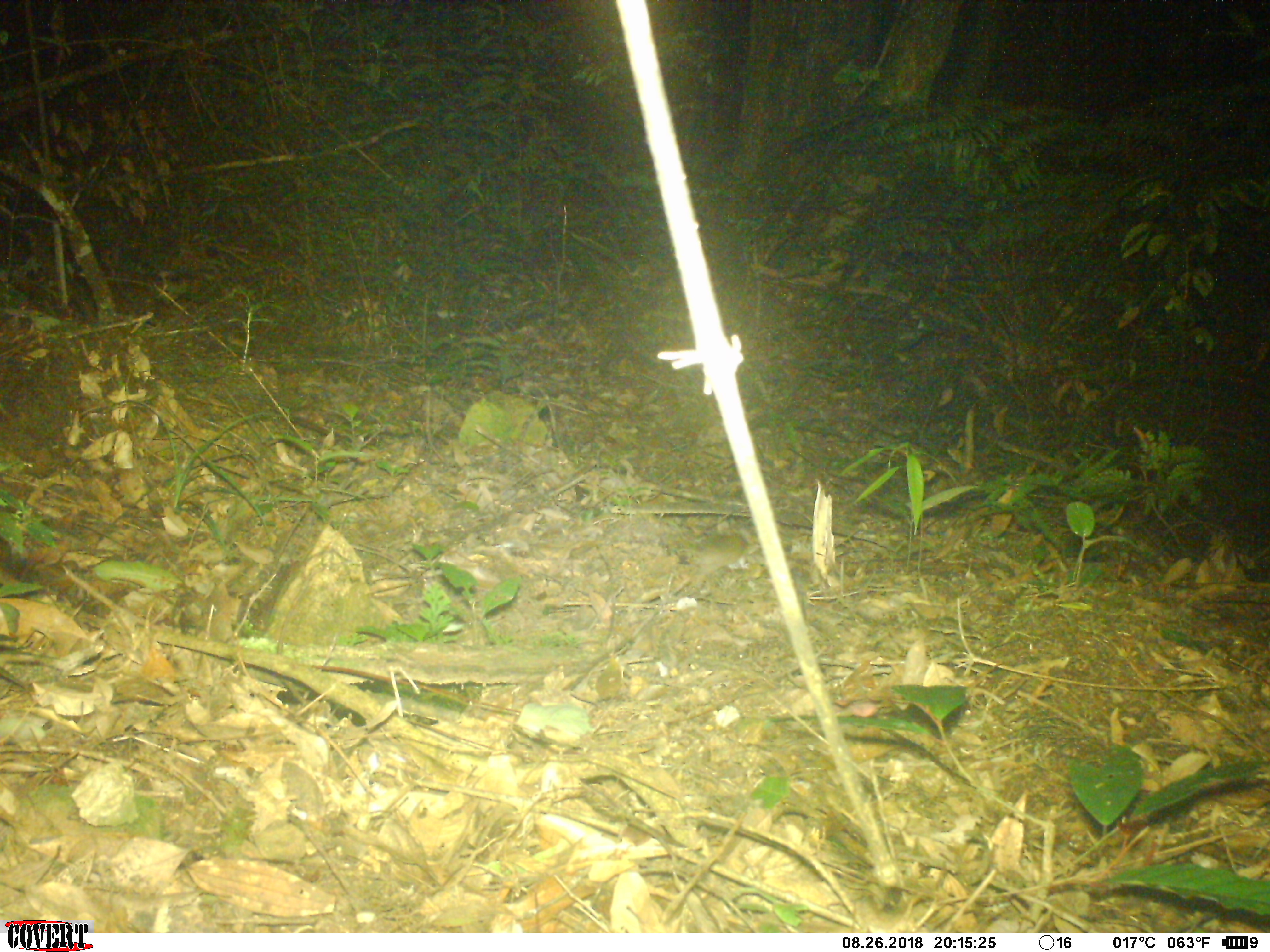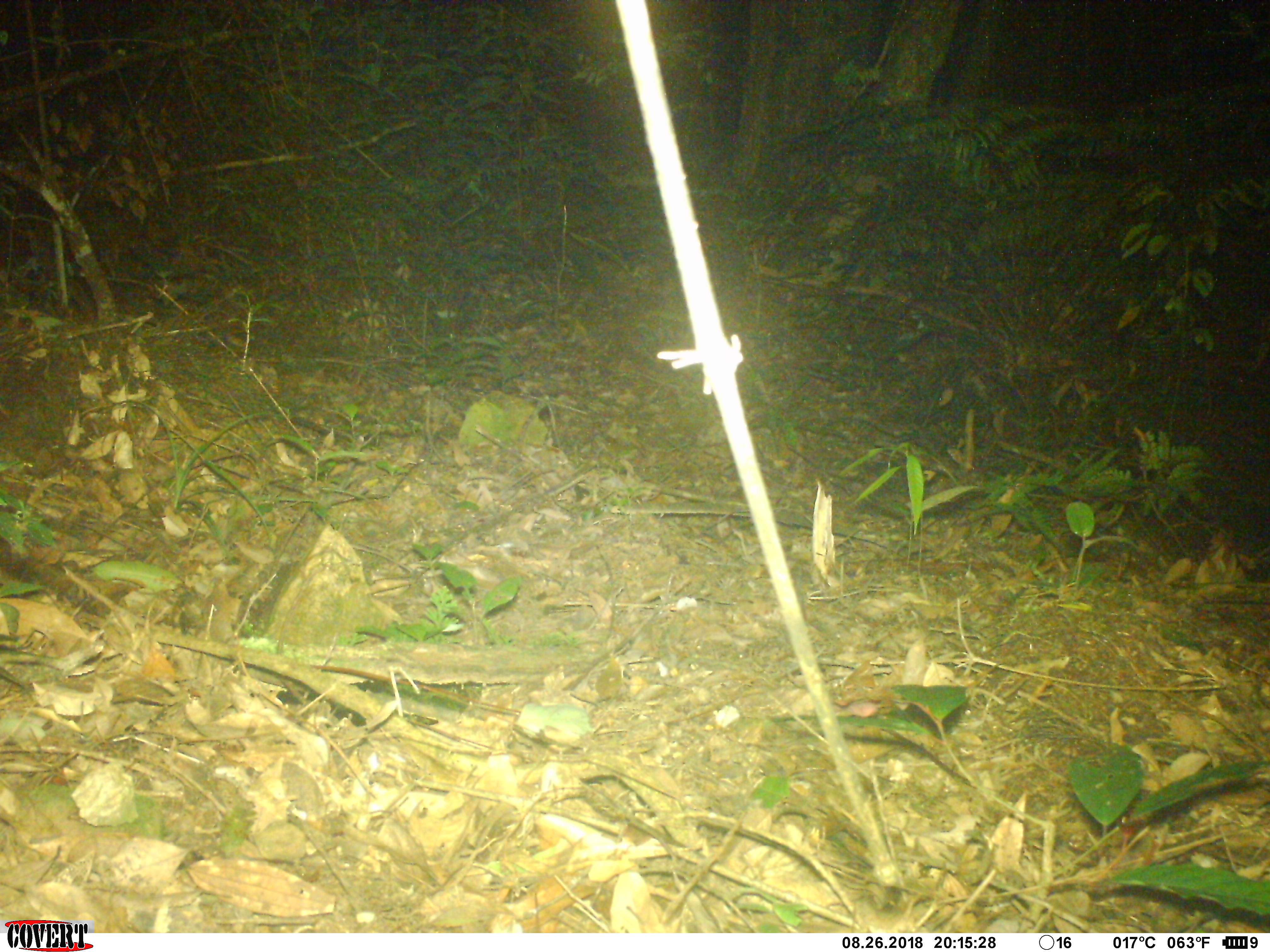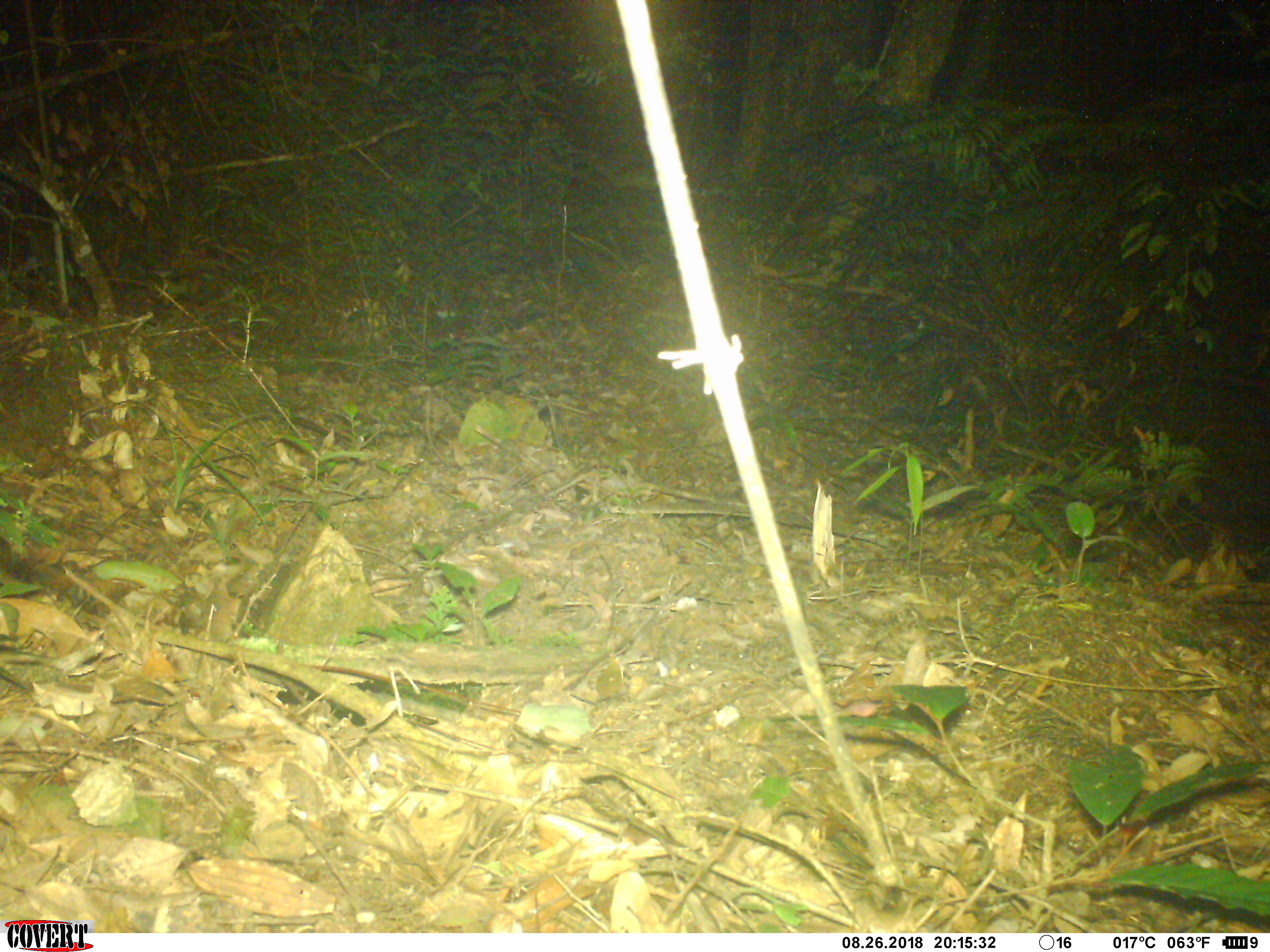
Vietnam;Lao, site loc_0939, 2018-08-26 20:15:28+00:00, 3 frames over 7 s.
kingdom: Animalia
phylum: Chordata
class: Mammalia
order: Rodentia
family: Muridae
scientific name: Muridae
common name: old-world mice and rats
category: unidentified murid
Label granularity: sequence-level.